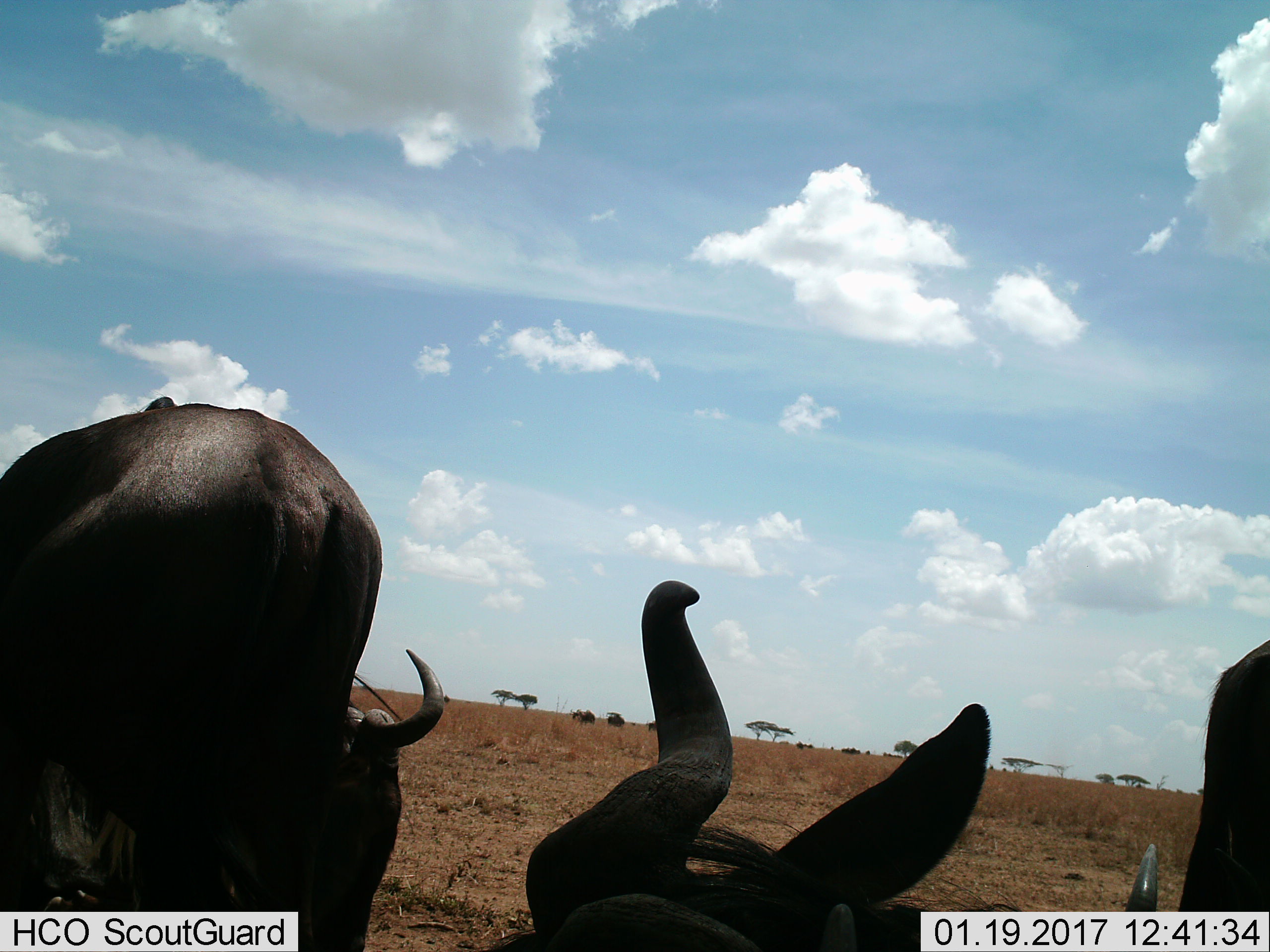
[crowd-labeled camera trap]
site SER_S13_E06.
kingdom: Animalia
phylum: Chordata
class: Mammalia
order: Artiodactyla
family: Bovidae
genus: Connochaetes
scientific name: Connochaetes taurinus taurinus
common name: blue wildebeest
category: wildebeestblue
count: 3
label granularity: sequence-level